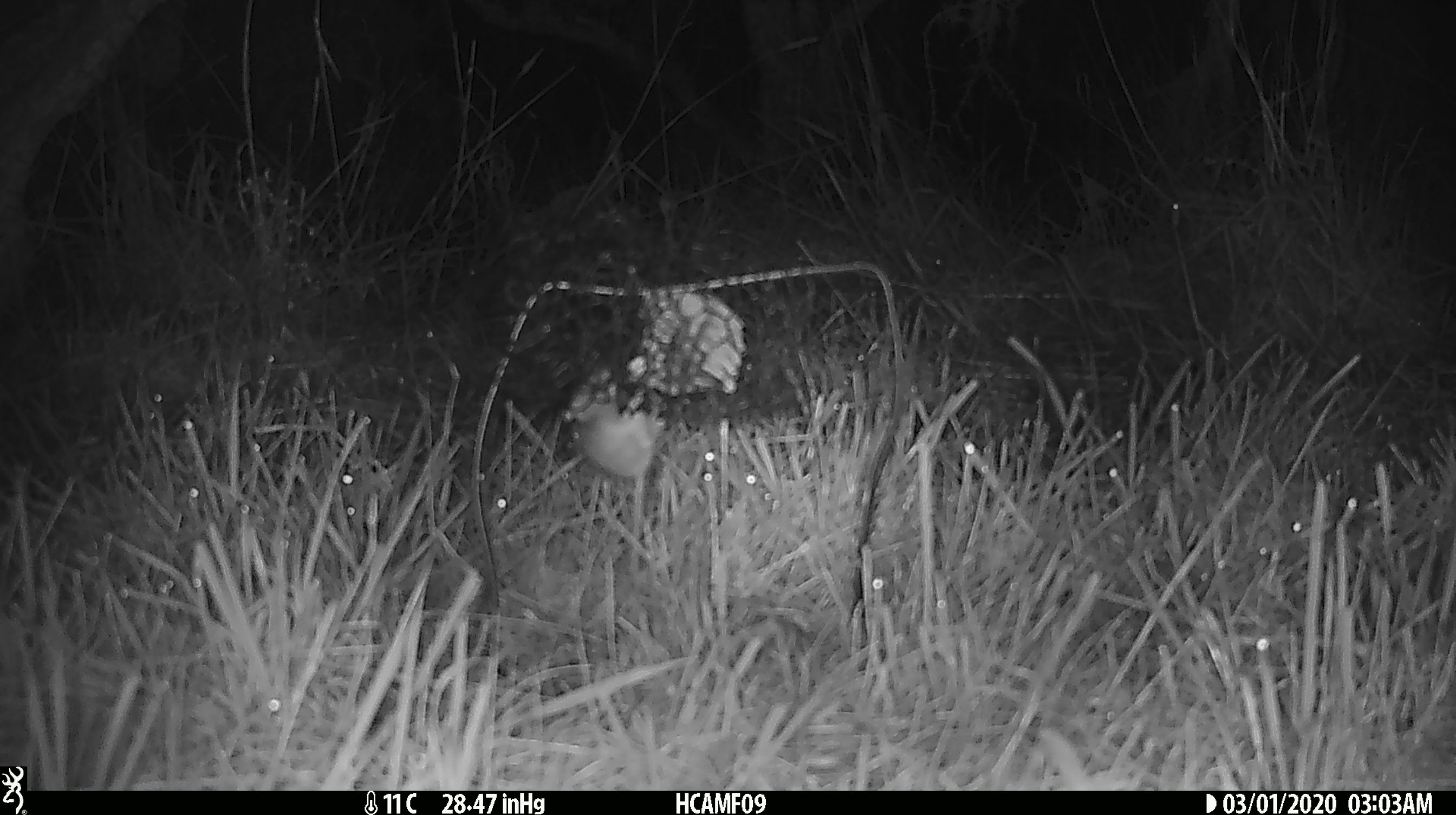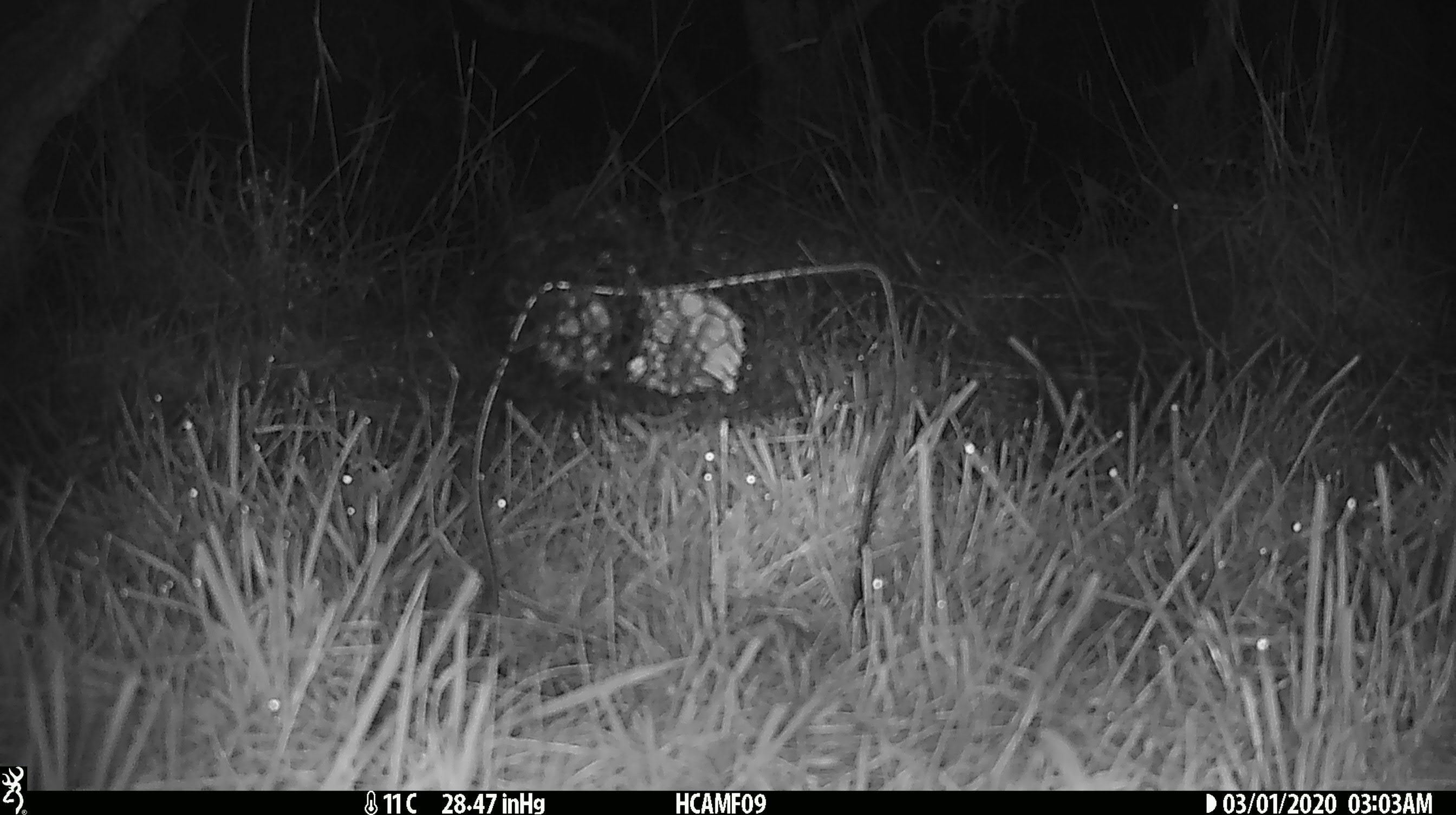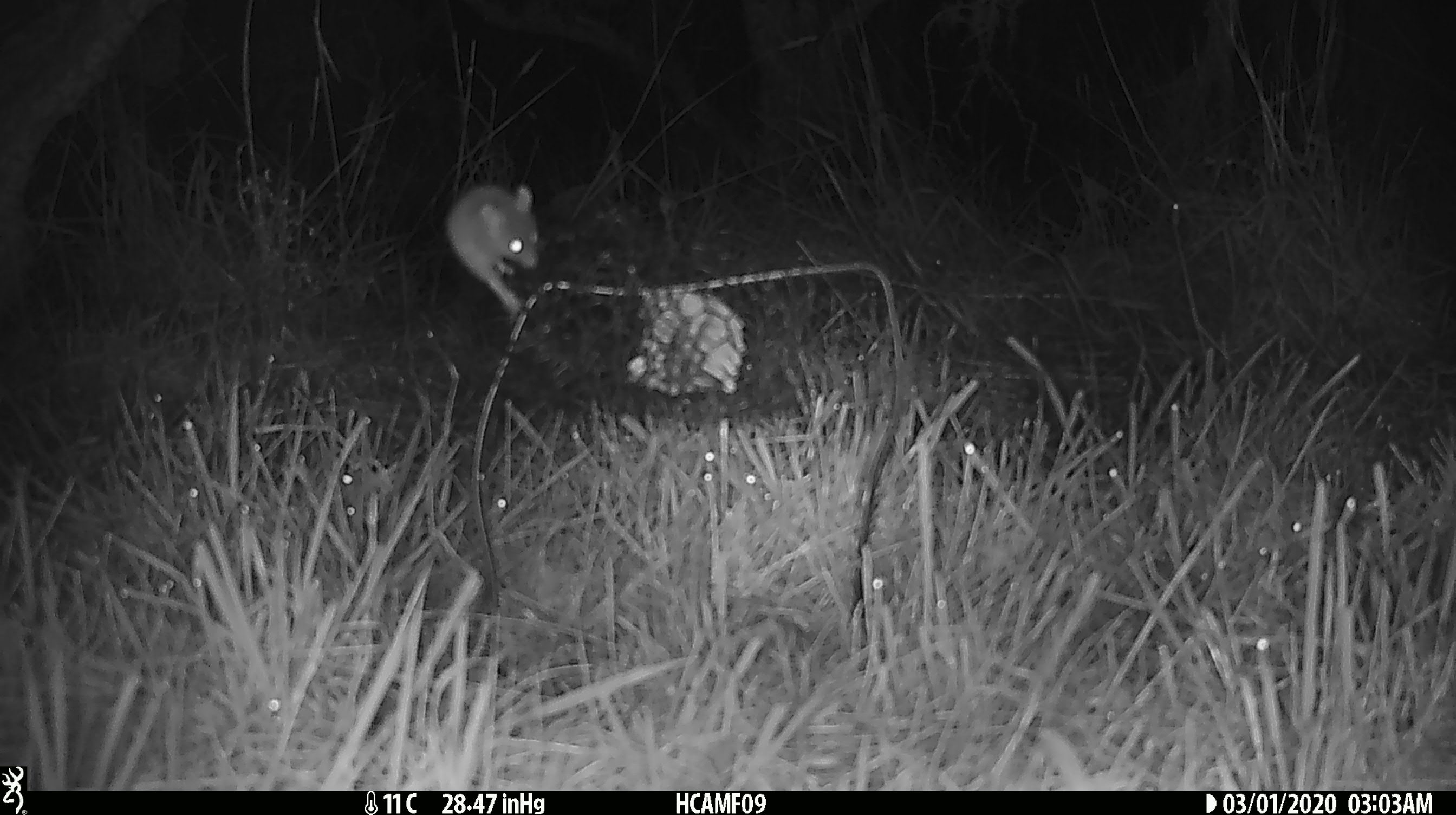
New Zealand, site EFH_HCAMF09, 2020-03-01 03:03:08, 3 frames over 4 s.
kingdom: Animalia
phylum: Chordata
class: Mammalia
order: Rodentia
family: Muridae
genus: Mus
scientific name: Mus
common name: mouse